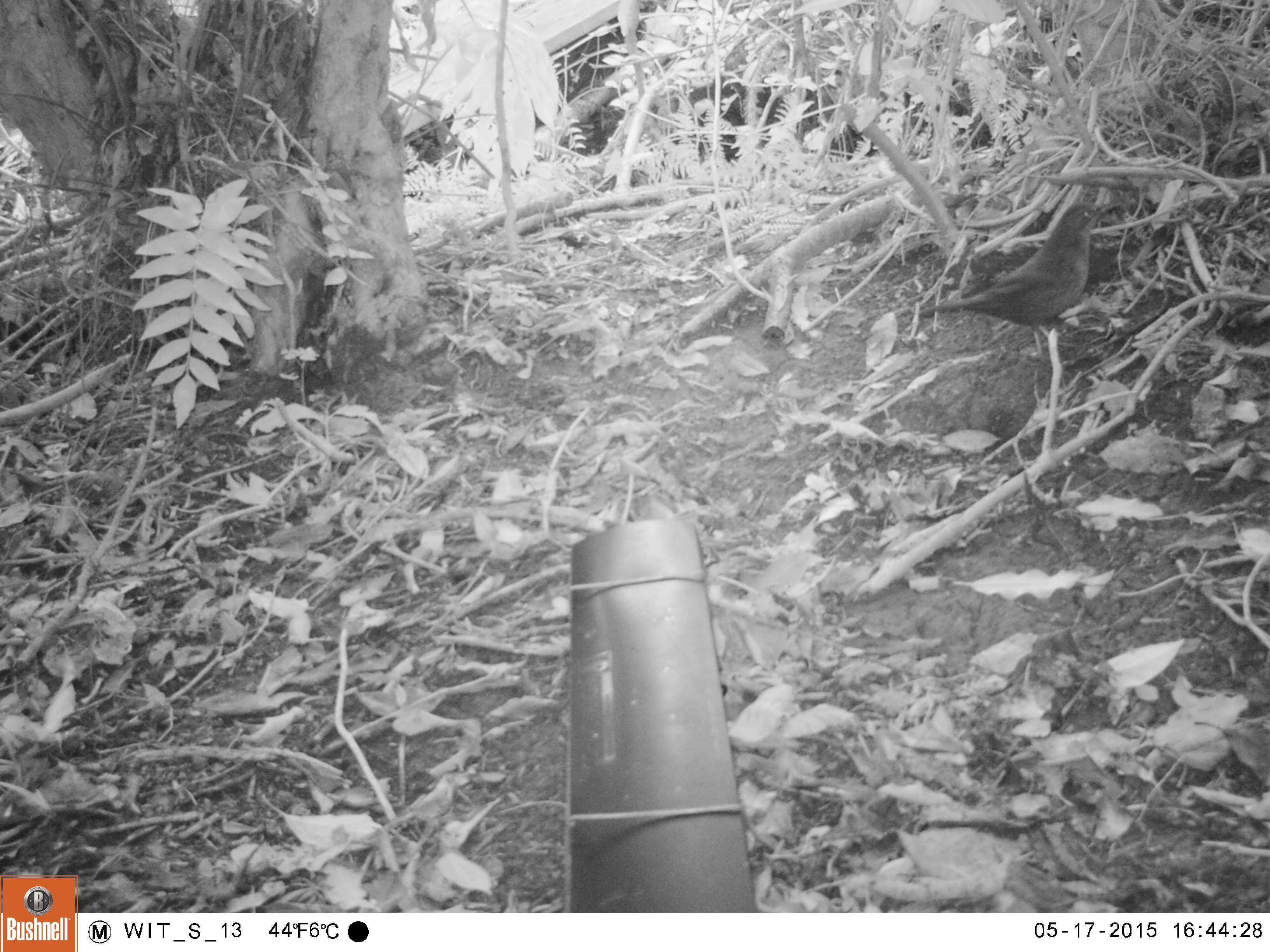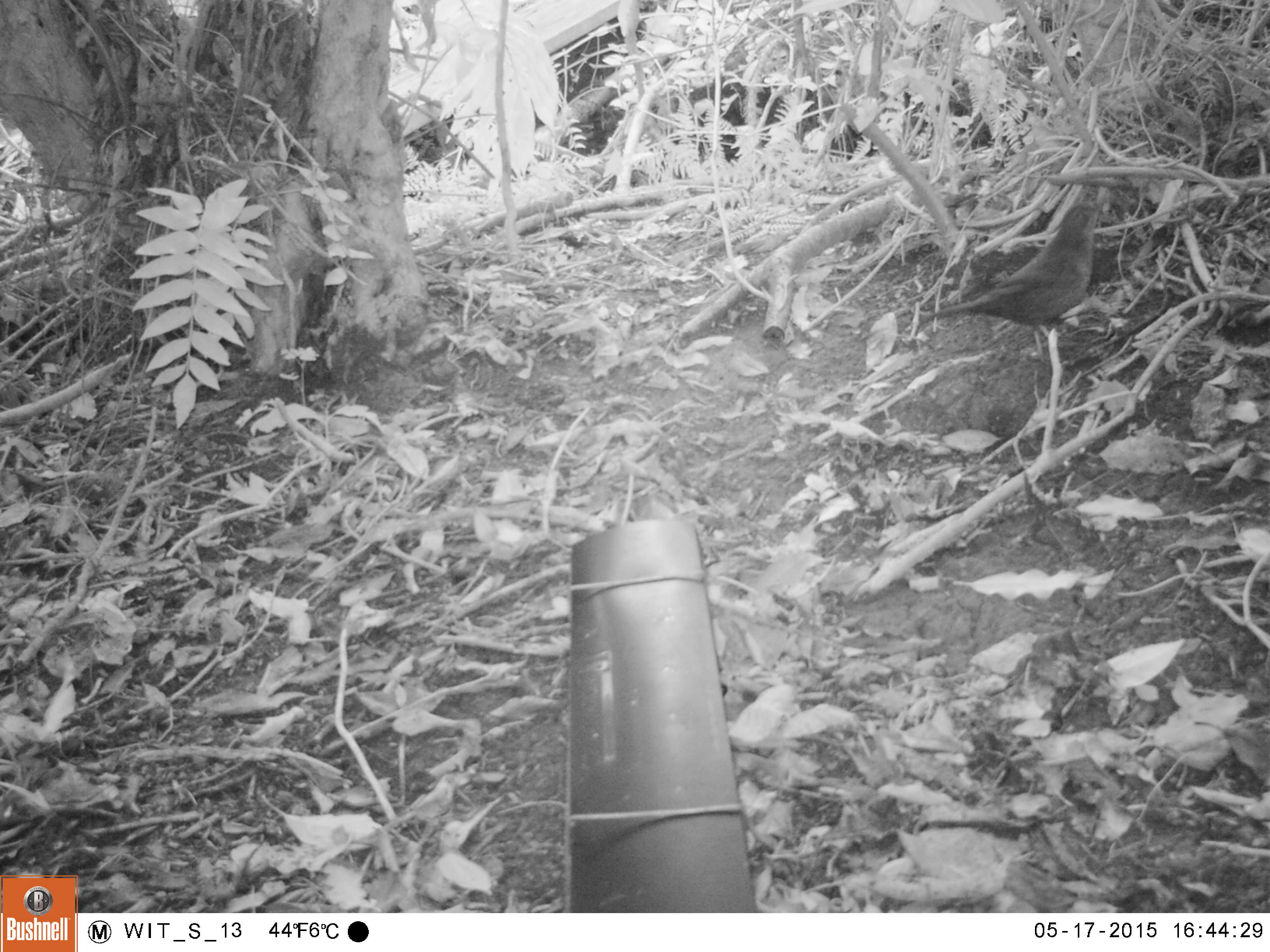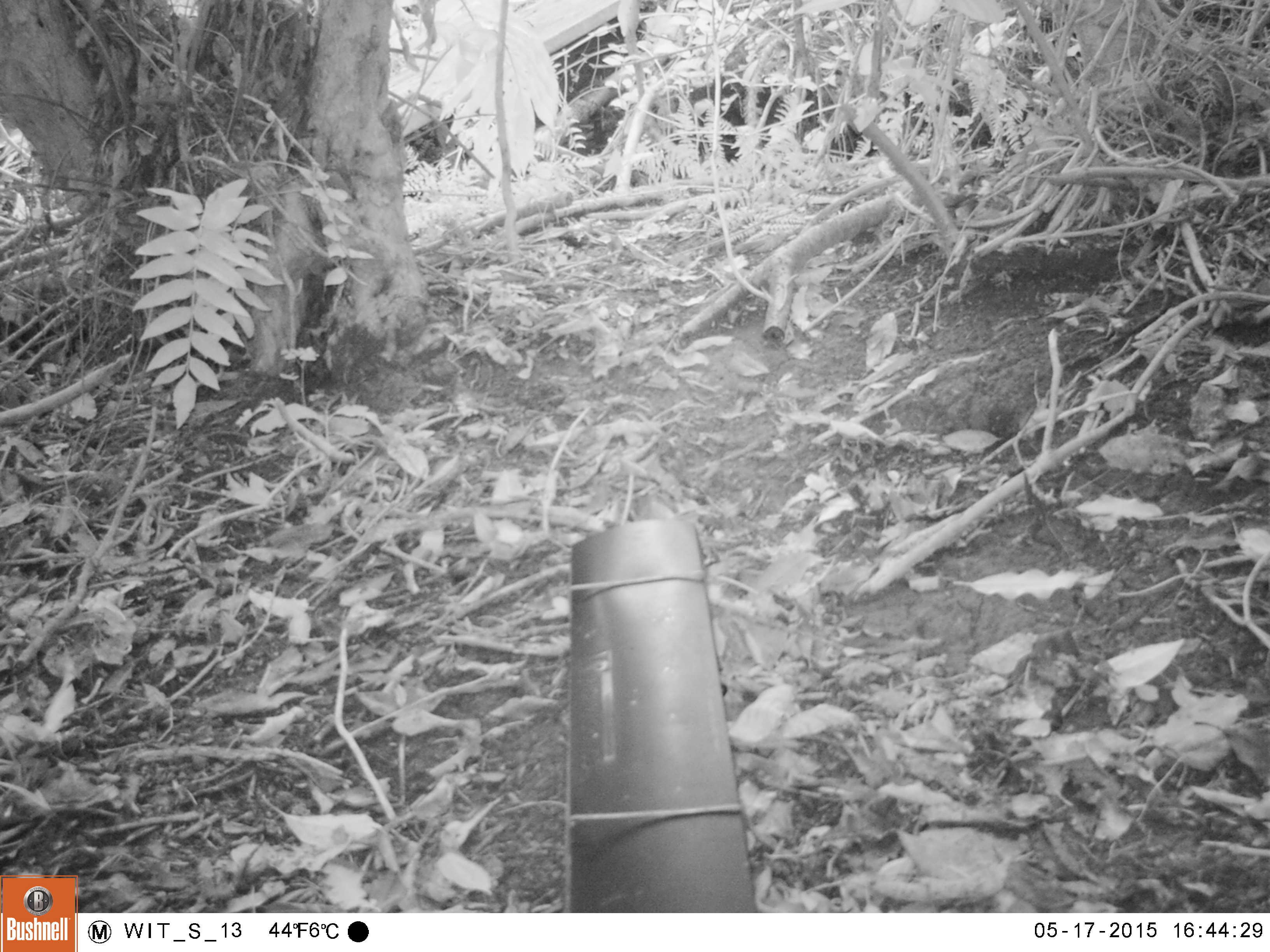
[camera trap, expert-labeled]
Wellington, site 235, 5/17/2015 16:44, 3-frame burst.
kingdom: Animalia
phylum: Chordata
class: Aves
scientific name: Aves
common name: bird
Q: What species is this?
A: Bird (Aves).